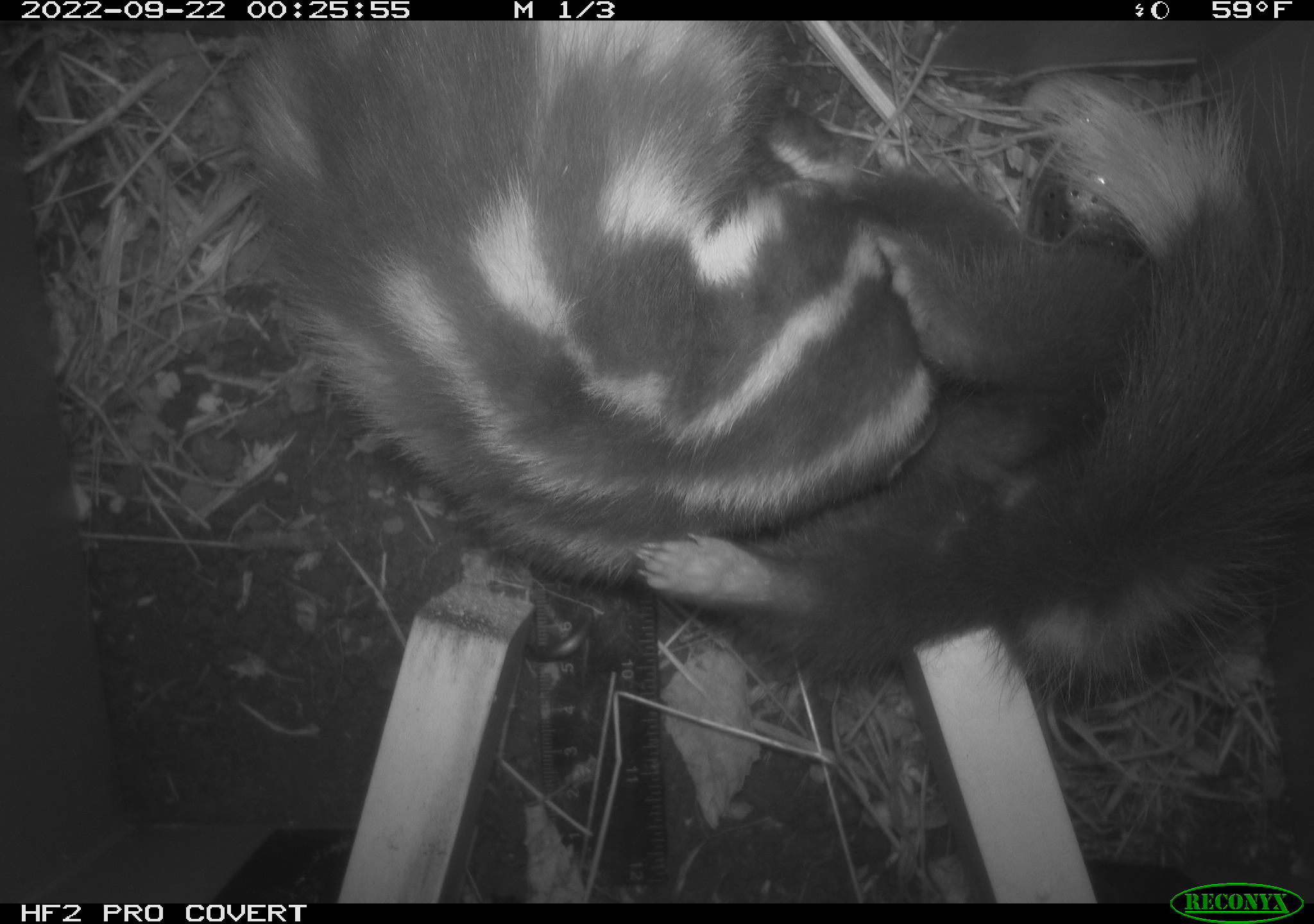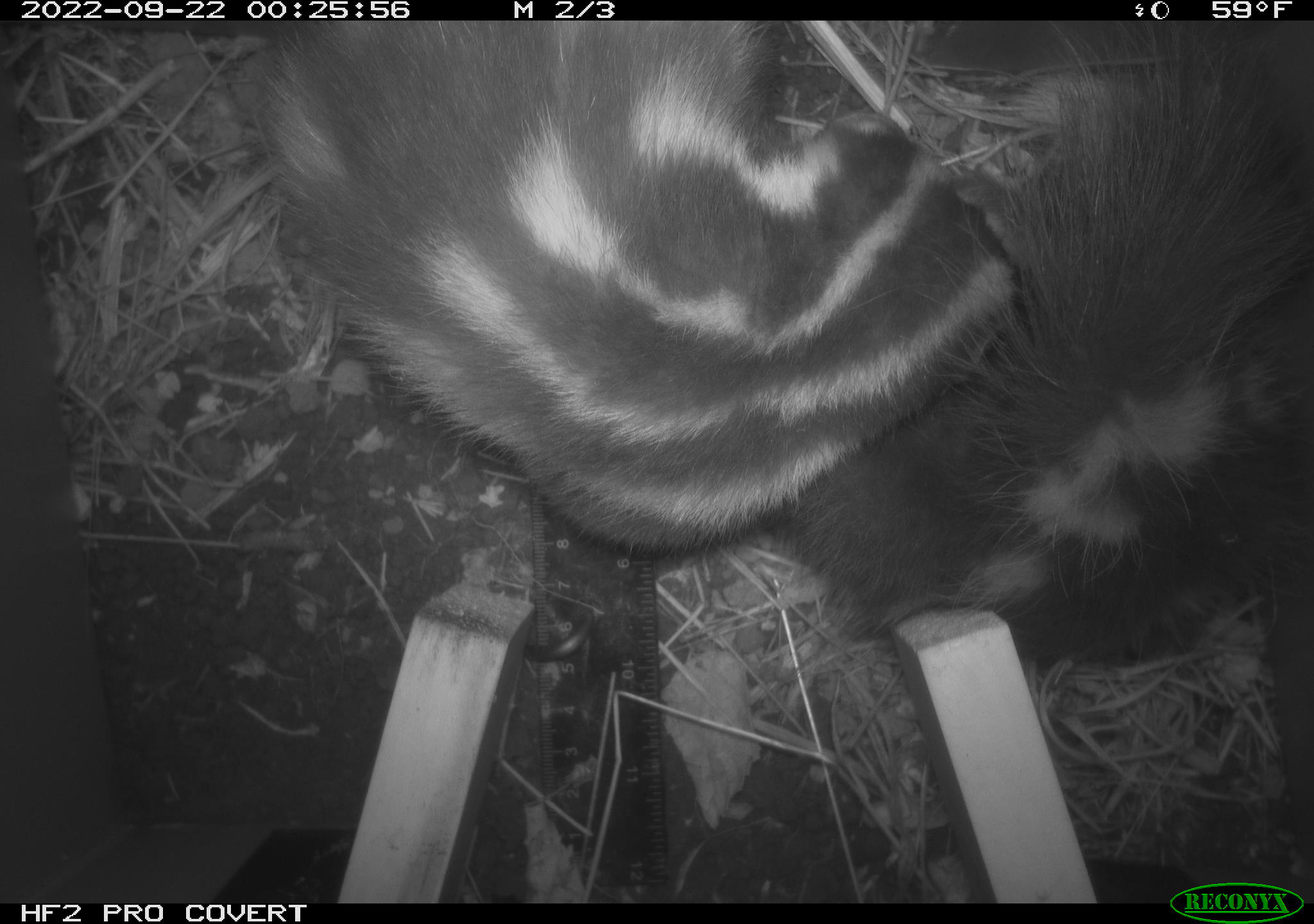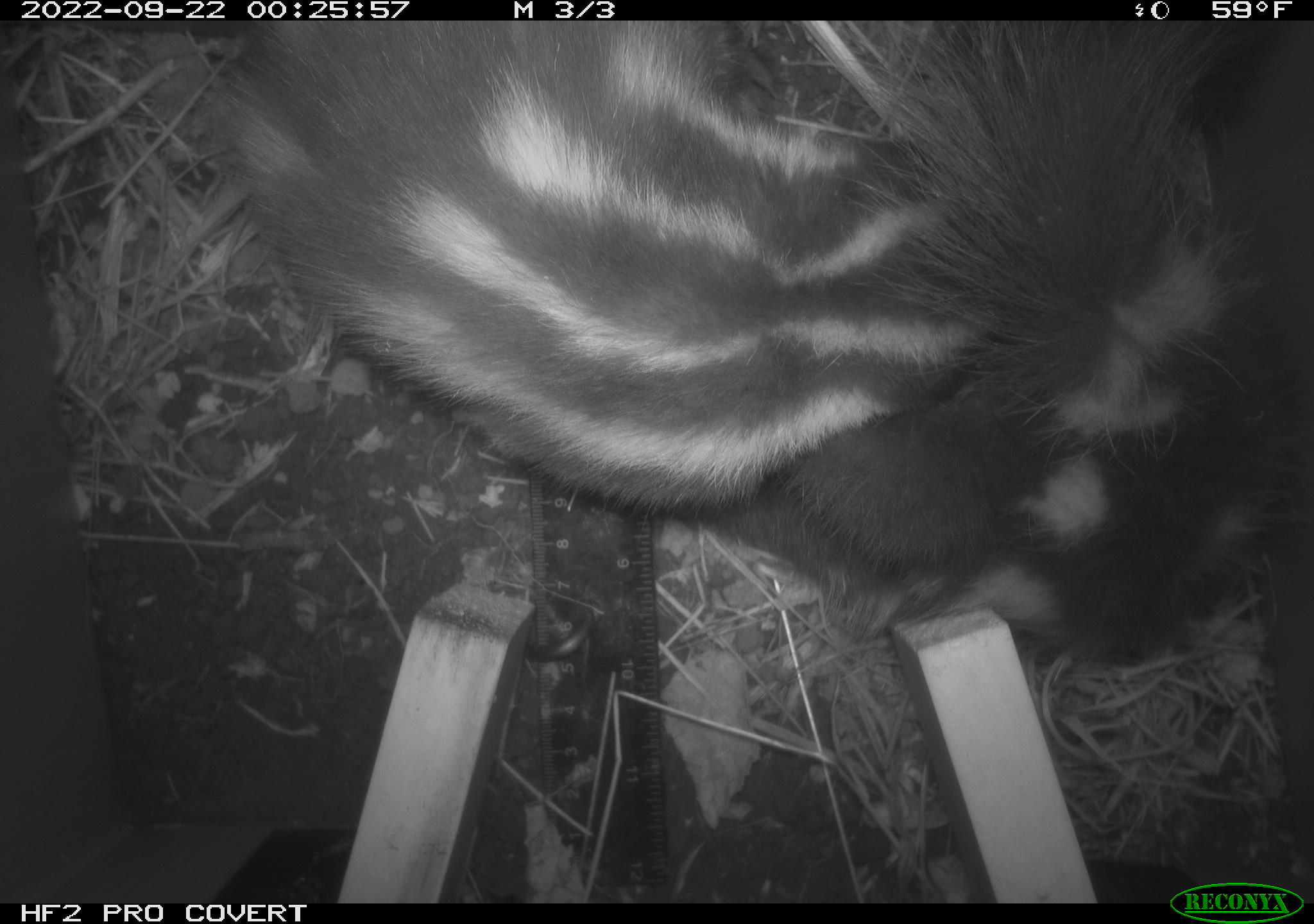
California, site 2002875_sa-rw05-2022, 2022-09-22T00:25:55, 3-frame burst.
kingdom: Animalia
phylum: Chordata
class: Mammalia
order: Carnivora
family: Mephitidae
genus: Spilogale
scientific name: Spilogale gracilis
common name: western spotted skunk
Western spotted skunk (Spilogale gracilis).